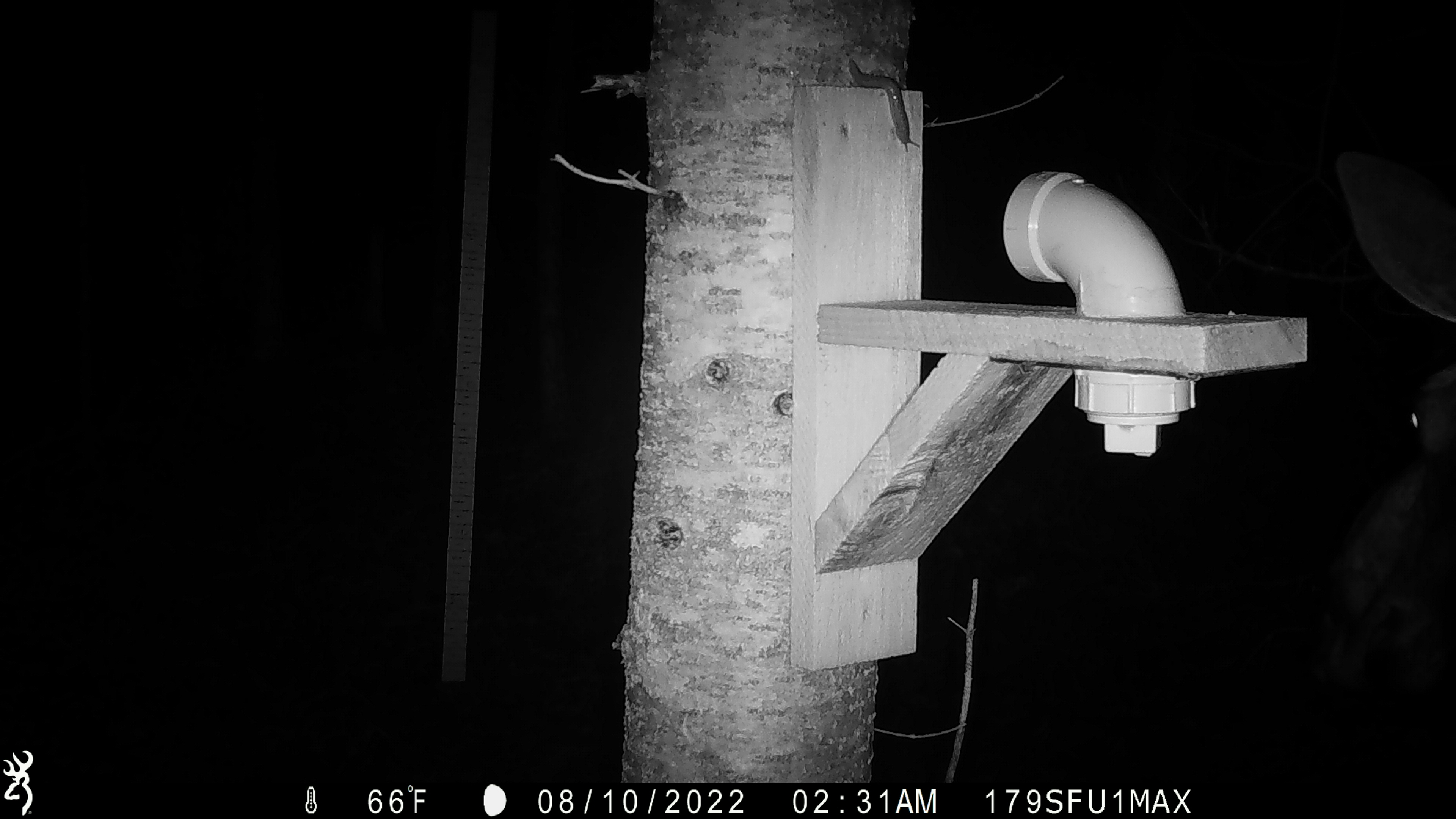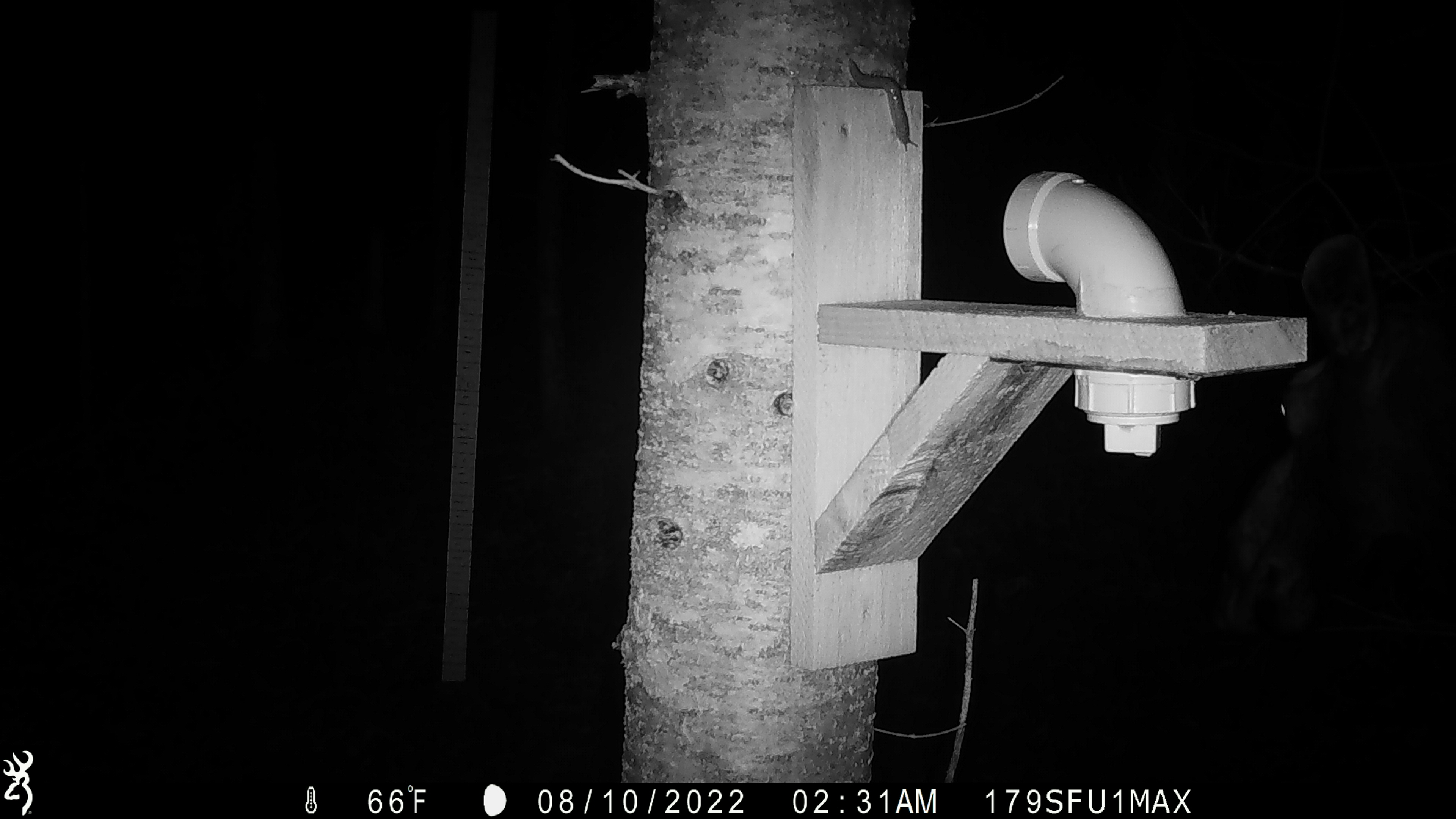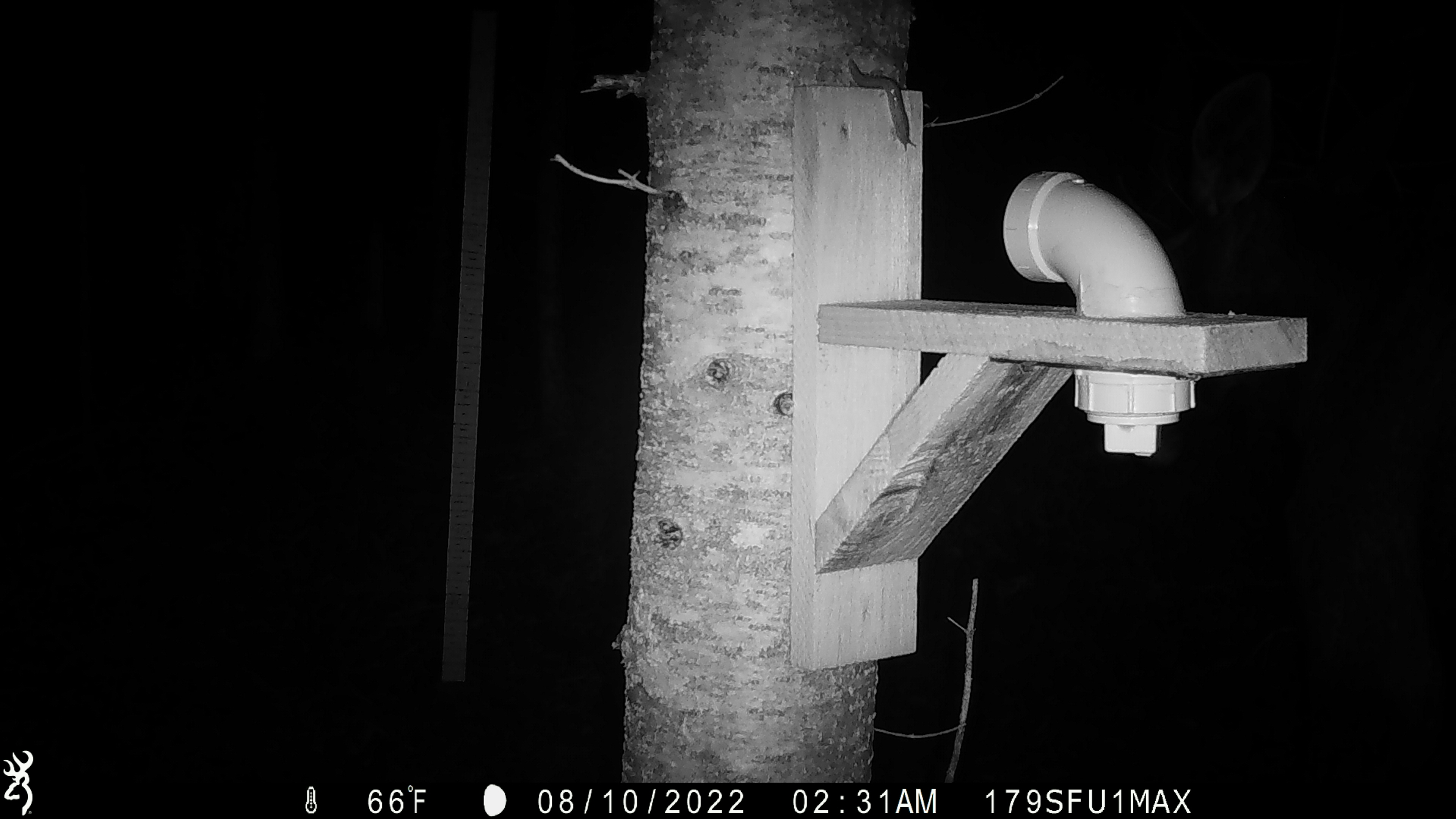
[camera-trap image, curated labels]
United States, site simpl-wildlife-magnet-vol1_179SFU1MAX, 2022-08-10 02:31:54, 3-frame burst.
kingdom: Animalia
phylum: Chordata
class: Mammalia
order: Artiodactyla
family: Cervidae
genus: Alces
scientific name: Alces alces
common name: moose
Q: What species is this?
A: Moose (Alces alces).